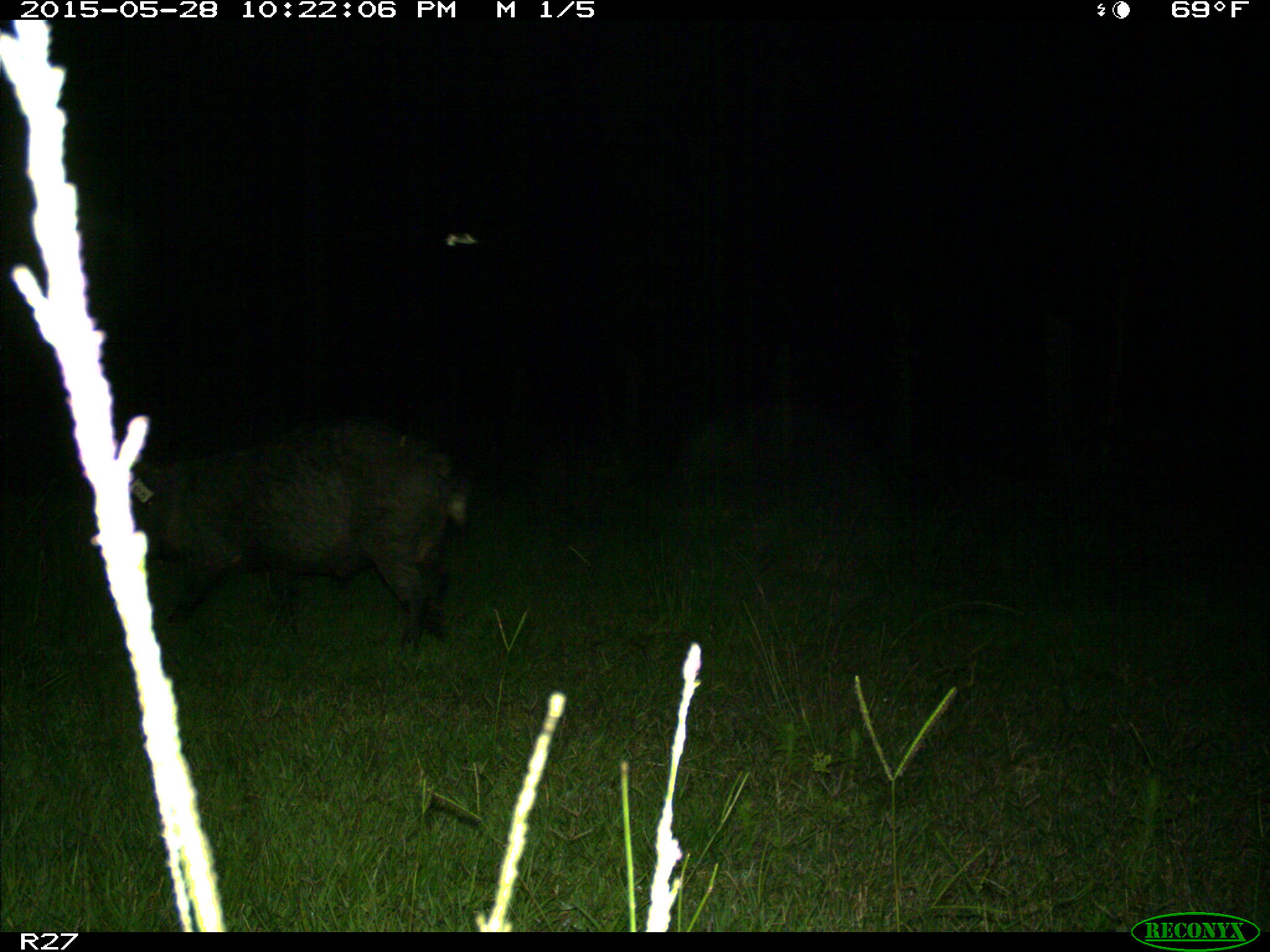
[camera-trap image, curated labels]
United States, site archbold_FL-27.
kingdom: Animalia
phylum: Chordata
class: Mammalia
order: Artiodactyla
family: Suidae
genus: Sus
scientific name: Sus scrofa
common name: wild boar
Sus scrofa (wild boar).